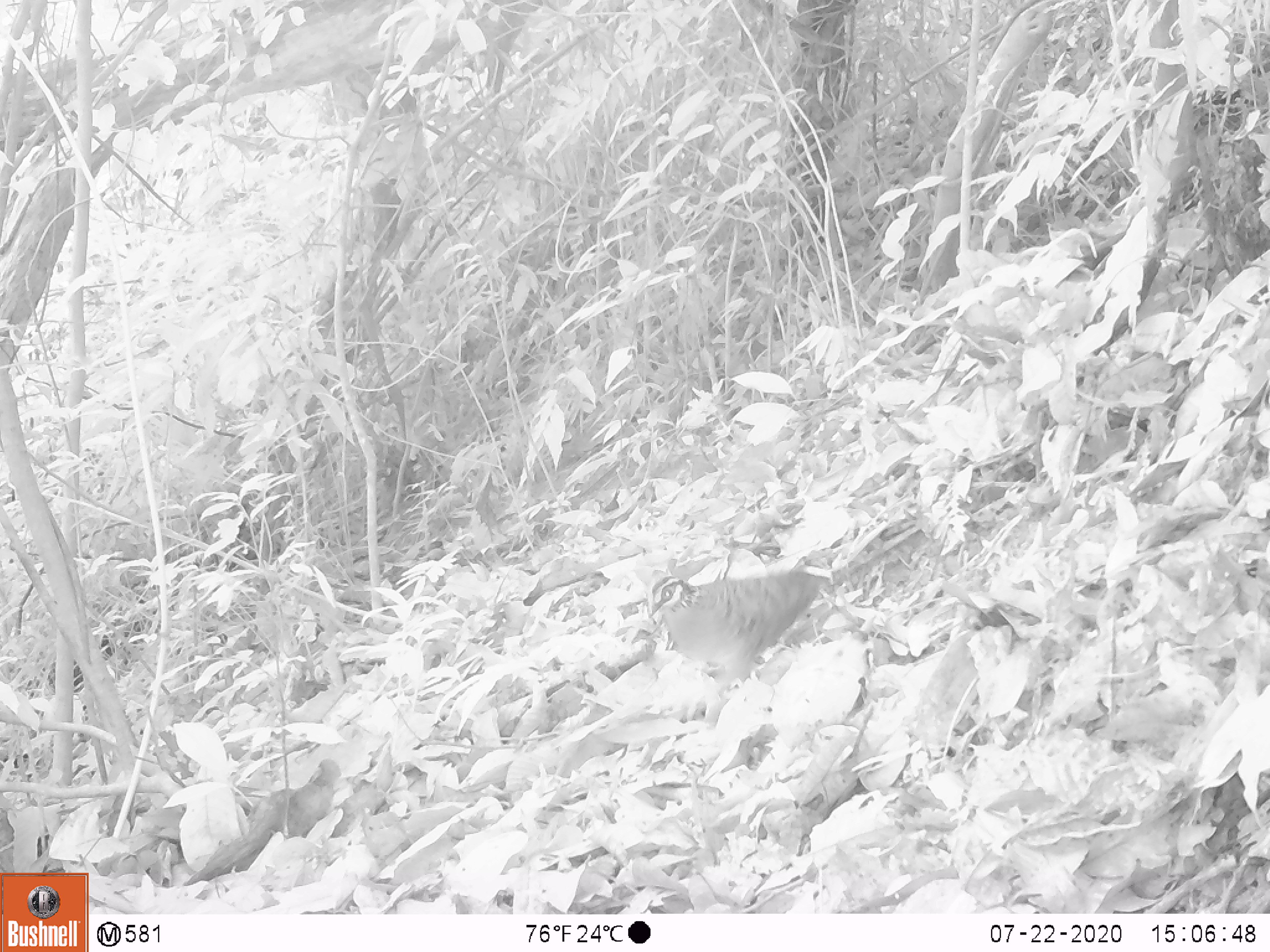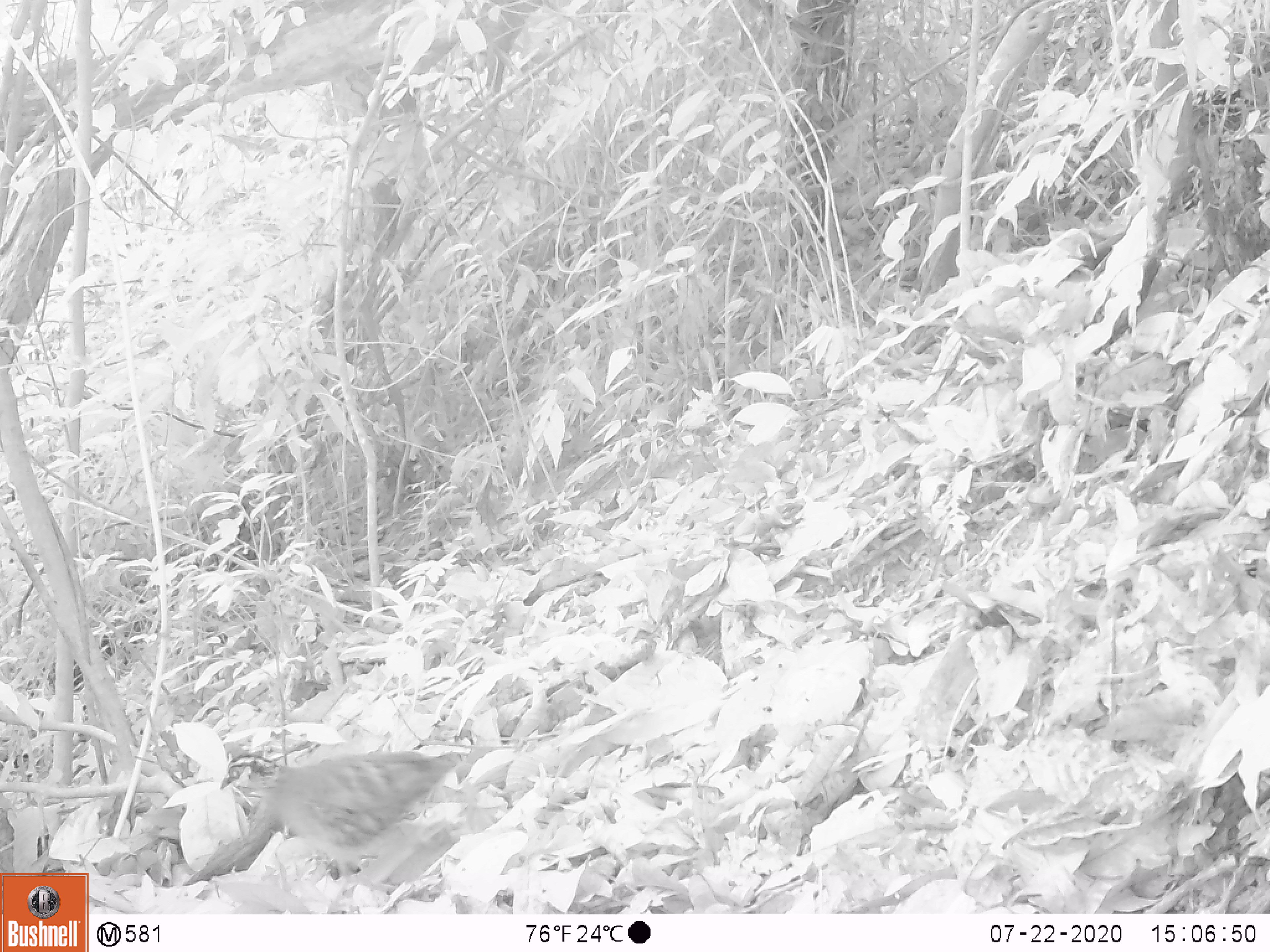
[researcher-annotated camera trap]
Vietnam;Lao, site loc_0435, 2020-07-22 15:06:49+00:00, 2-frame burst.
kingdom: Animalia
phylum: Chordata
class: Aves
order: Galliformes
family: Phasianidae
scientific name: Phasianidae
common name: partridge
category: unidentified partridge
Unidentified partridge (partridge) (Phasianidae). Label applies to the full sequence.